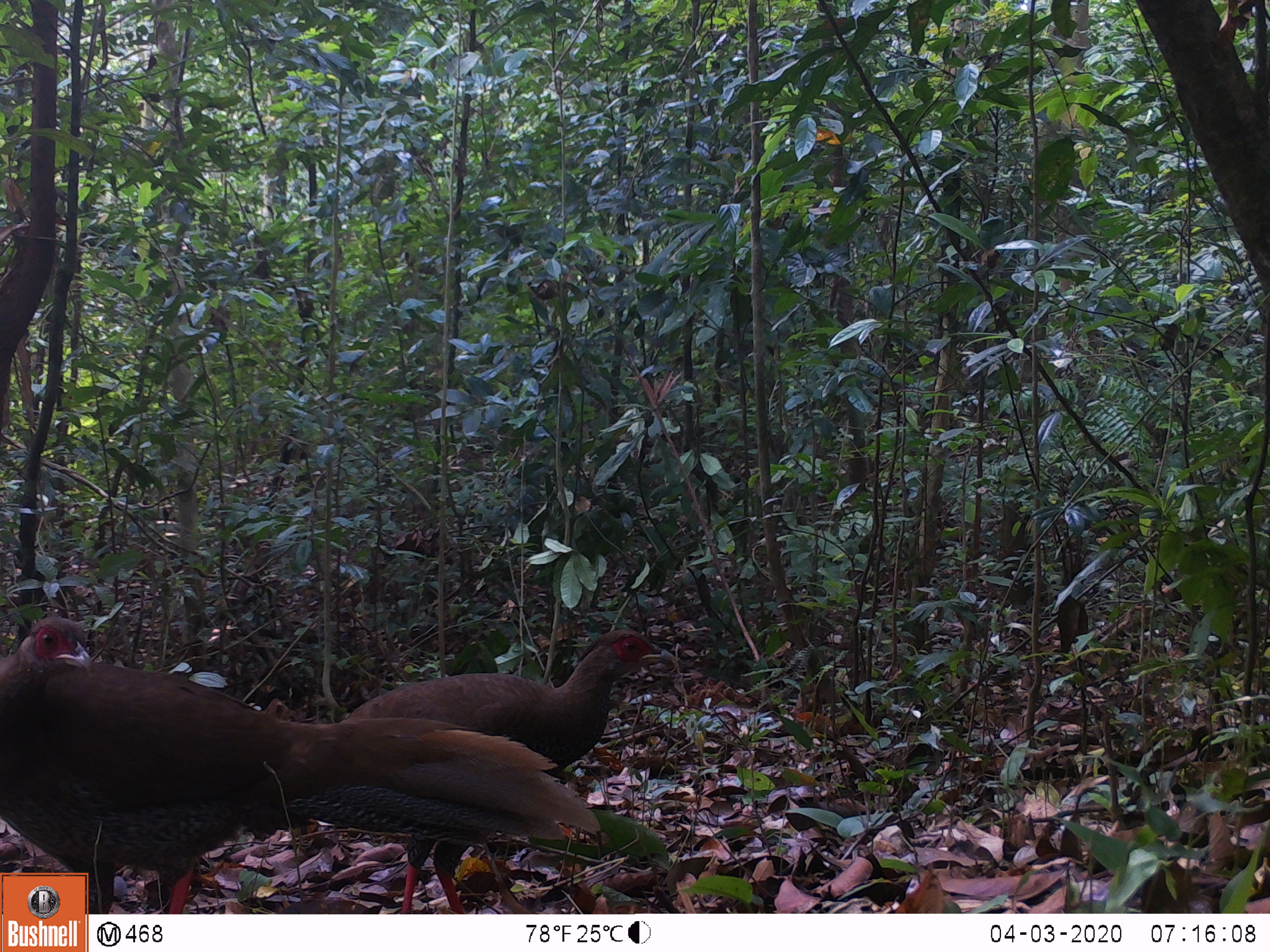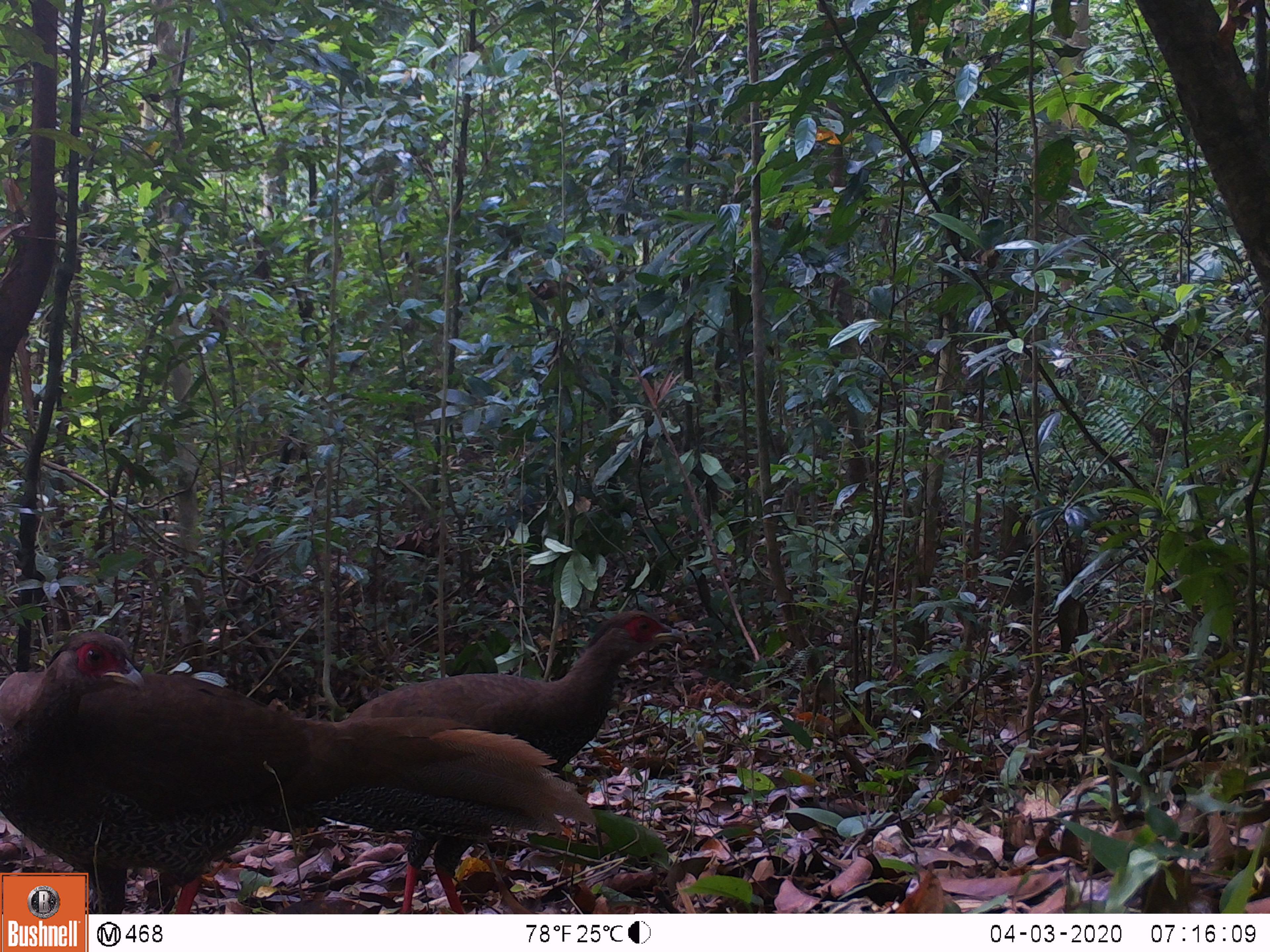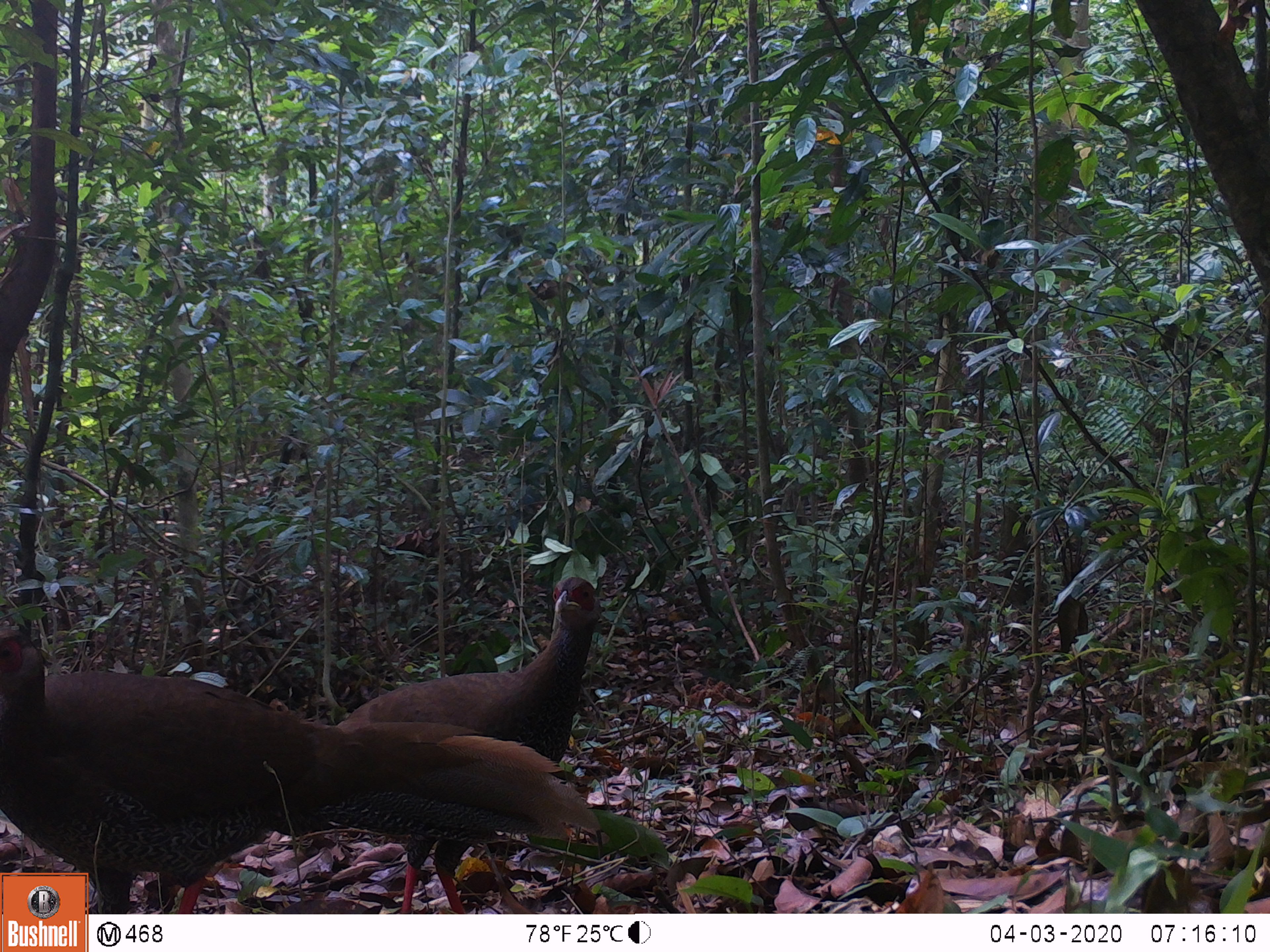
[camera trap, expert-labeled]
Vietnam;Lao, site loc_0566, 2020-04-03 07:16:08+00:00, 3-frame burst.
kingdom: Animalia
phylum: Chordata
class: Aves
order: Galliformes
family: Phasianidae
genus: Lophura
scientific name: Lophura nycthemera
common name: silver pheasant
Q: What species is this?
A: Silver pheasant (Lophura nycthemera).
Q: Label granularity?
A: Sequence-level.